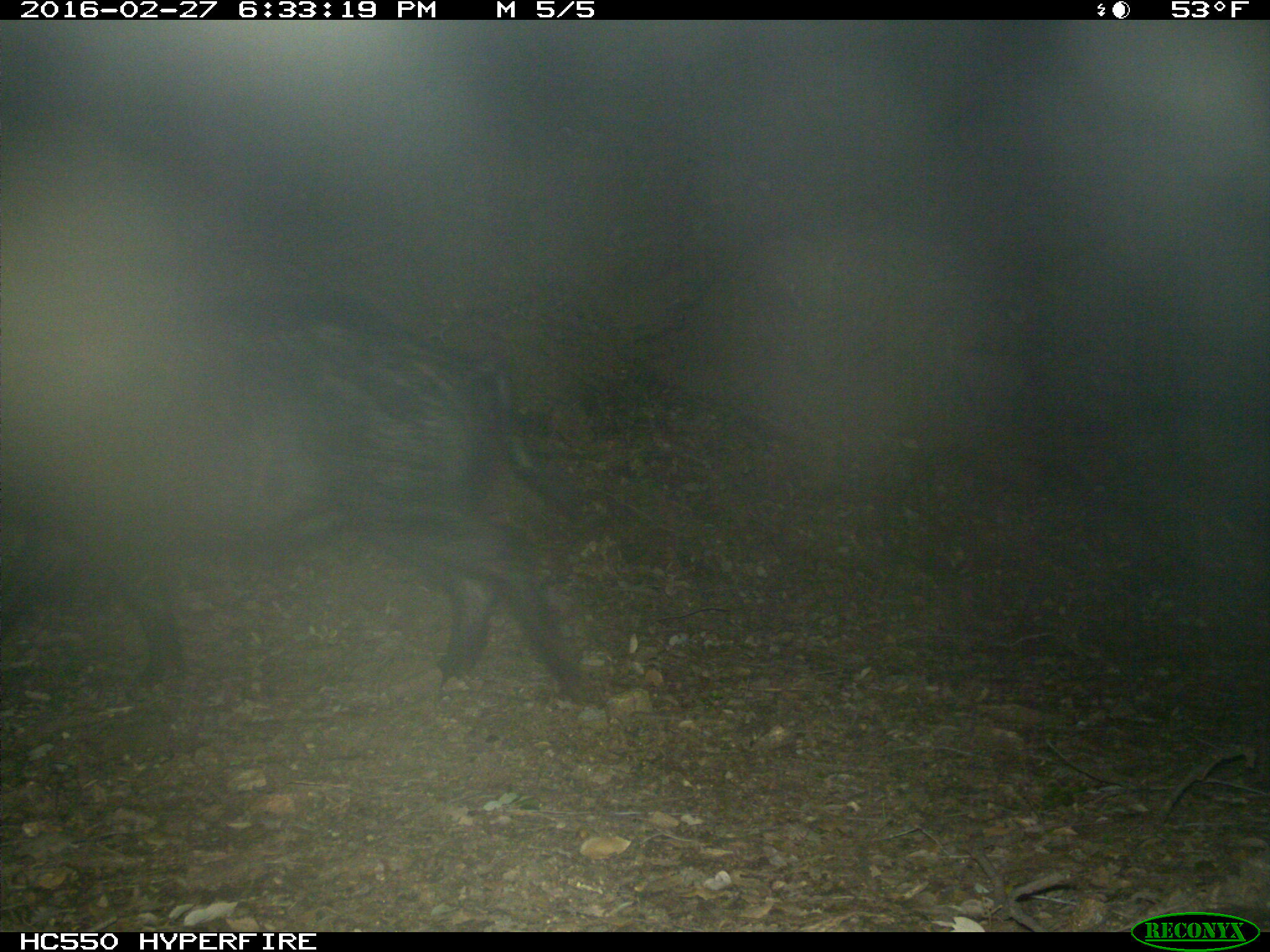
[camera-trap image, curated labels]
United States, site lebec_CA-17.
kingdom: Animalia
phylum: Chordata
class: Mammalia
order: Artiodactyla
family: Suidae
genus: Sus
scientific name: Sus scrofa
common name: wild boar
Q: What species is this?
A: Sus scrofa (wild boar).